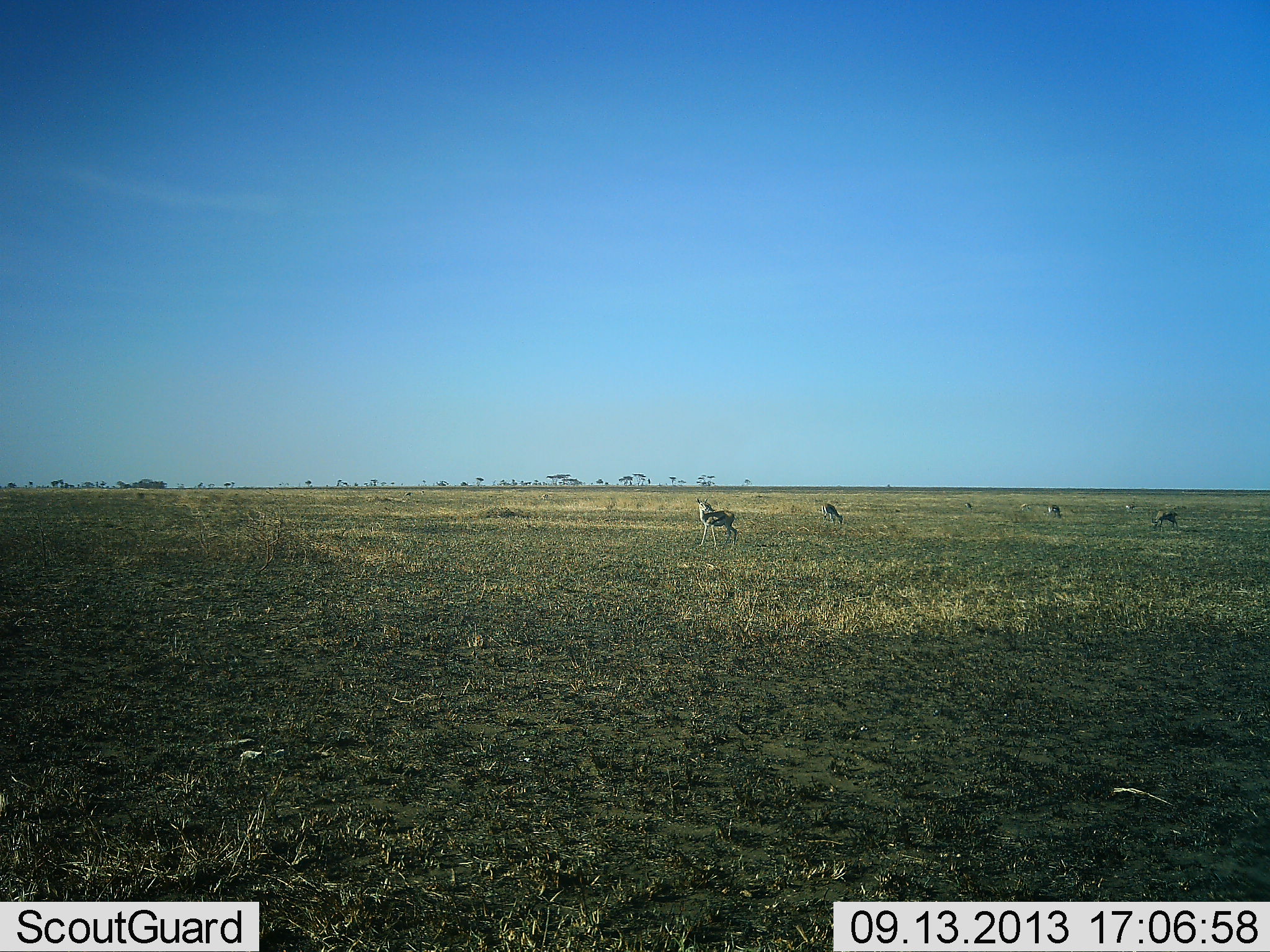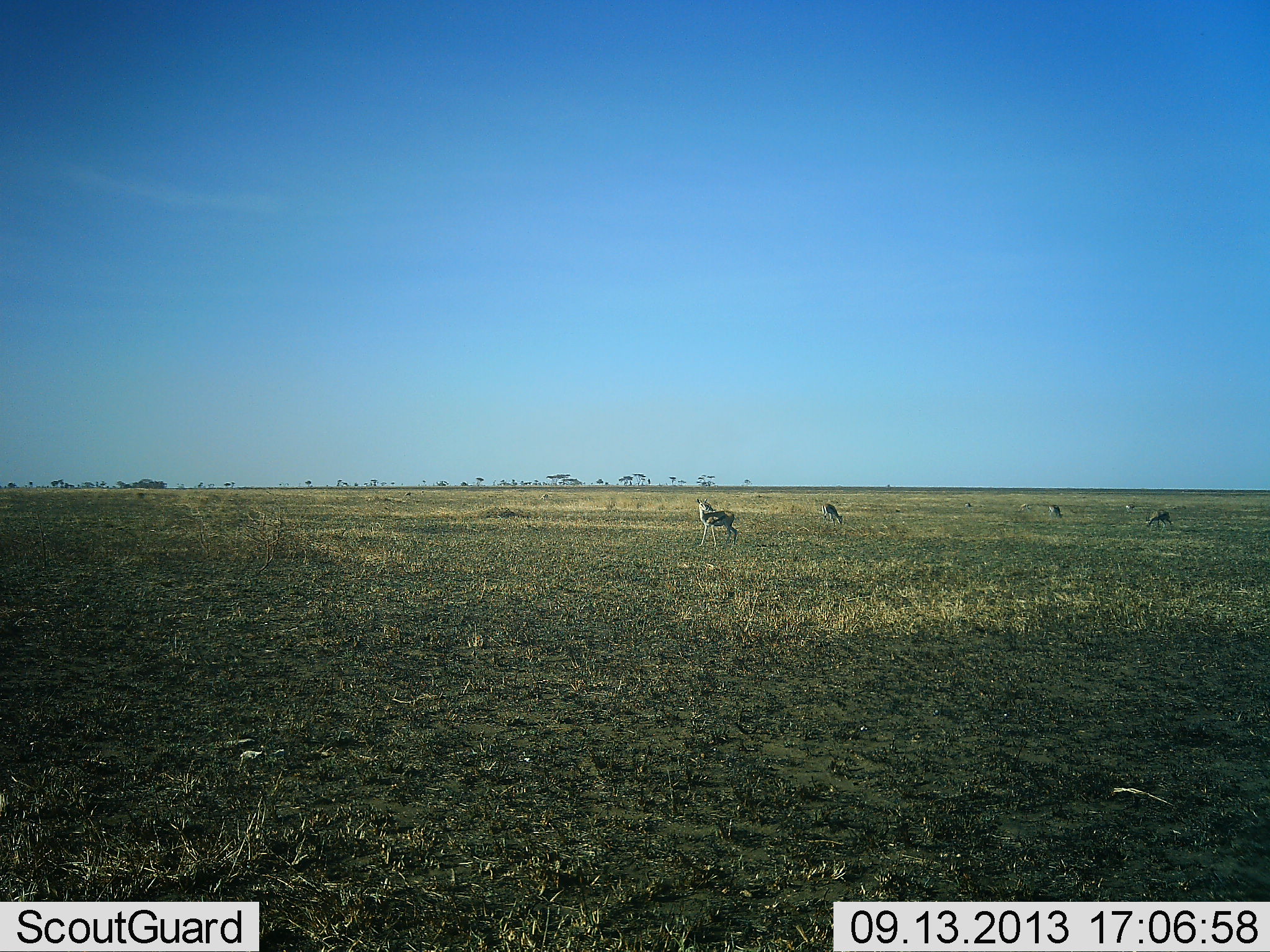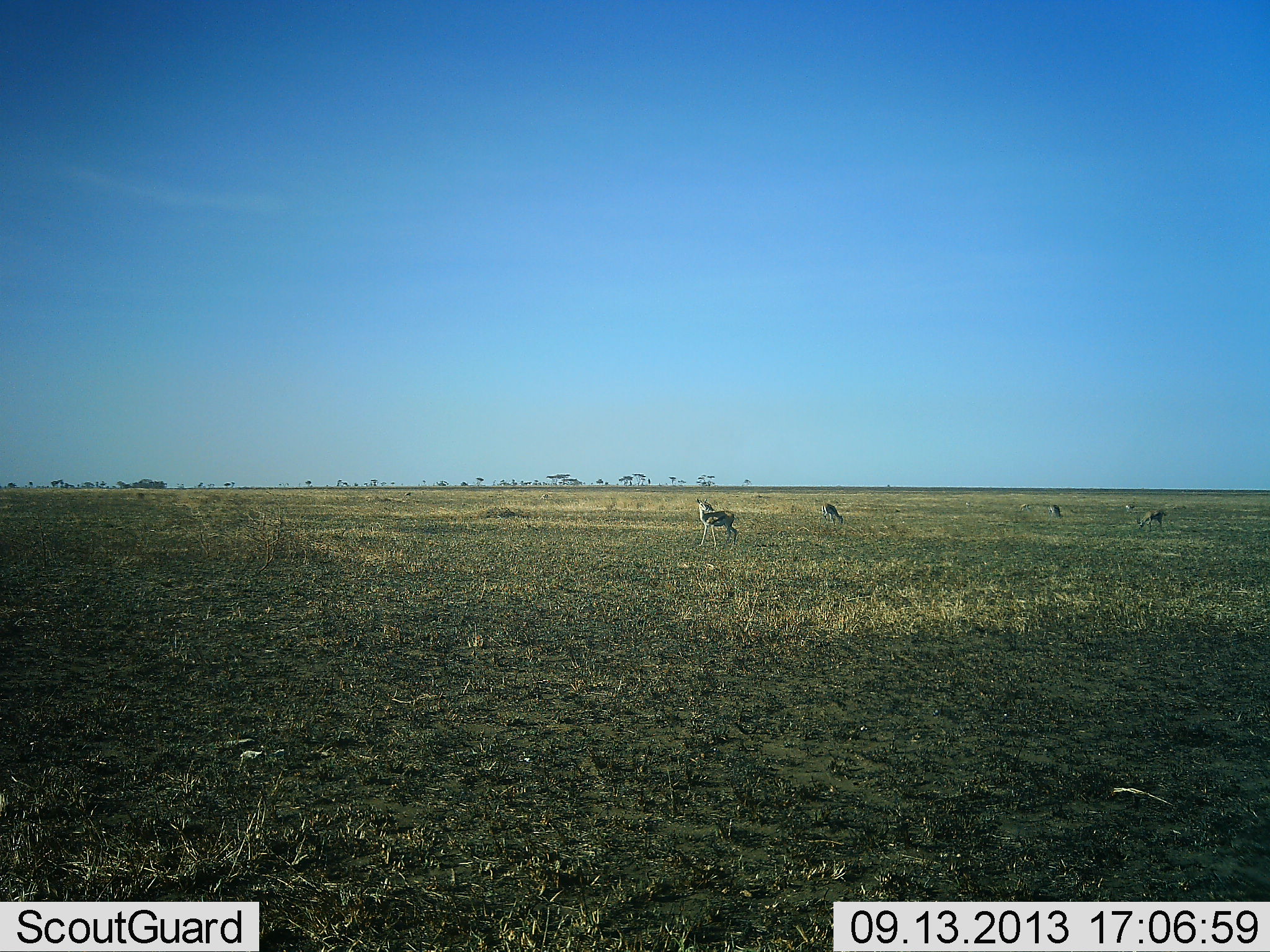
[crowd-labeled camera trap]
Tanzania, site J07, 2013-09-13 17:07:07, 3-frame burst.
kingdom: Animalia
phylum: Chordata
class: Mammalia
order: Artiodactyla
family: Bovidae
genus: Eudorcas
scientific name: Eudorcas thomsonii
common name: thomson's gazelle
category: gazellethomsons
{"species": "gazellethomsons (thomson's gazelle) (Eudorcas thomsonii)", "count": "6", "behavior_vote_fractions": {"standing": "85%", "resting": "4%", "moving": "31%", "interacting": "0%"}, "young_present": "4%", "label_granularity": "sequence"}